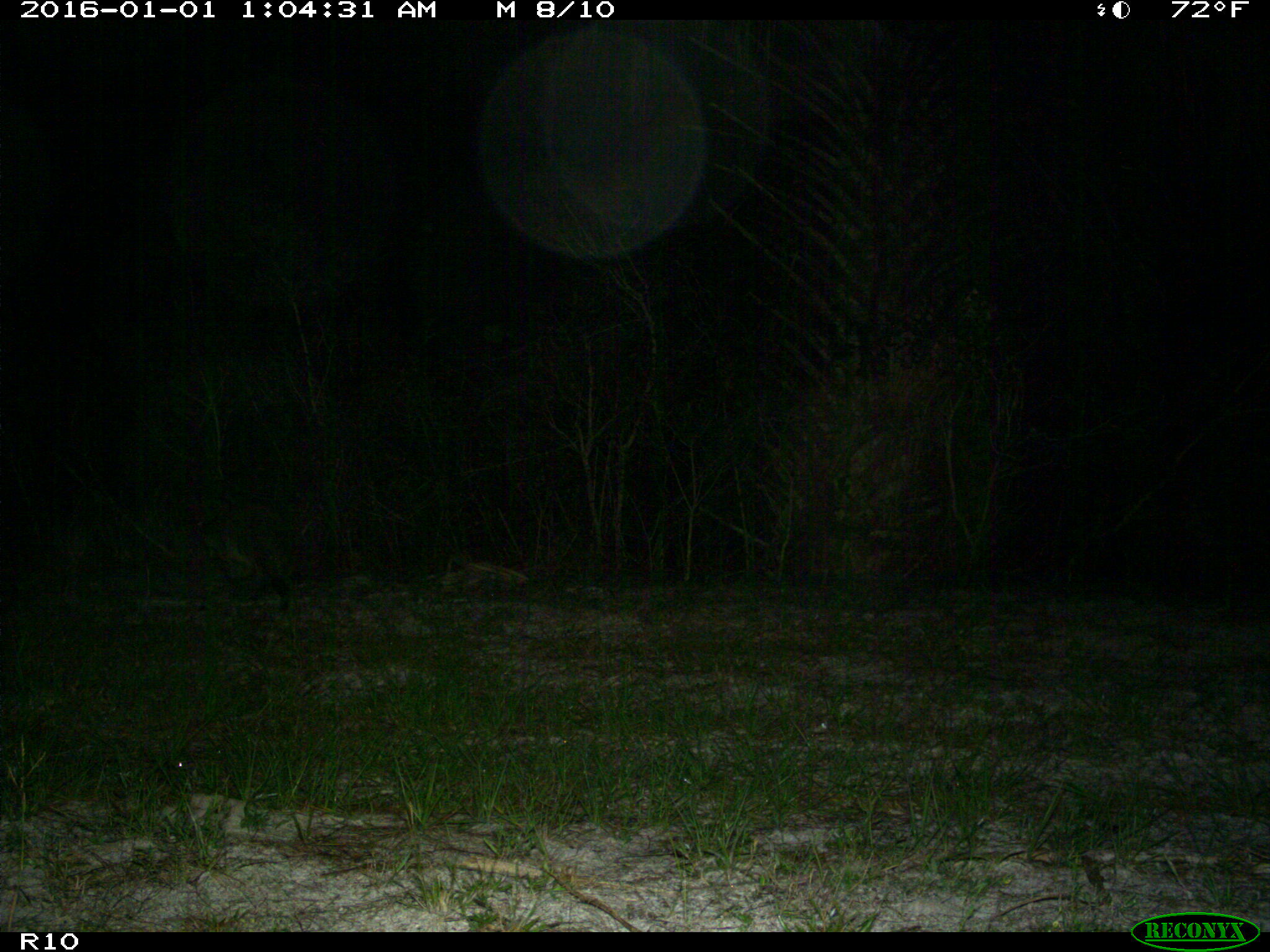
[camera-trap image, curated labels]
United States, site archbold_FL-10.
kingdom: Animalia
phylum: Chordata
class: Mammalia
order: Carnivora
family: Procyonidae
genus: Procyon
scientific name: Procyon lotor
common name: common raccoon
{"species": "Procyon lotor (common raccoon)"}